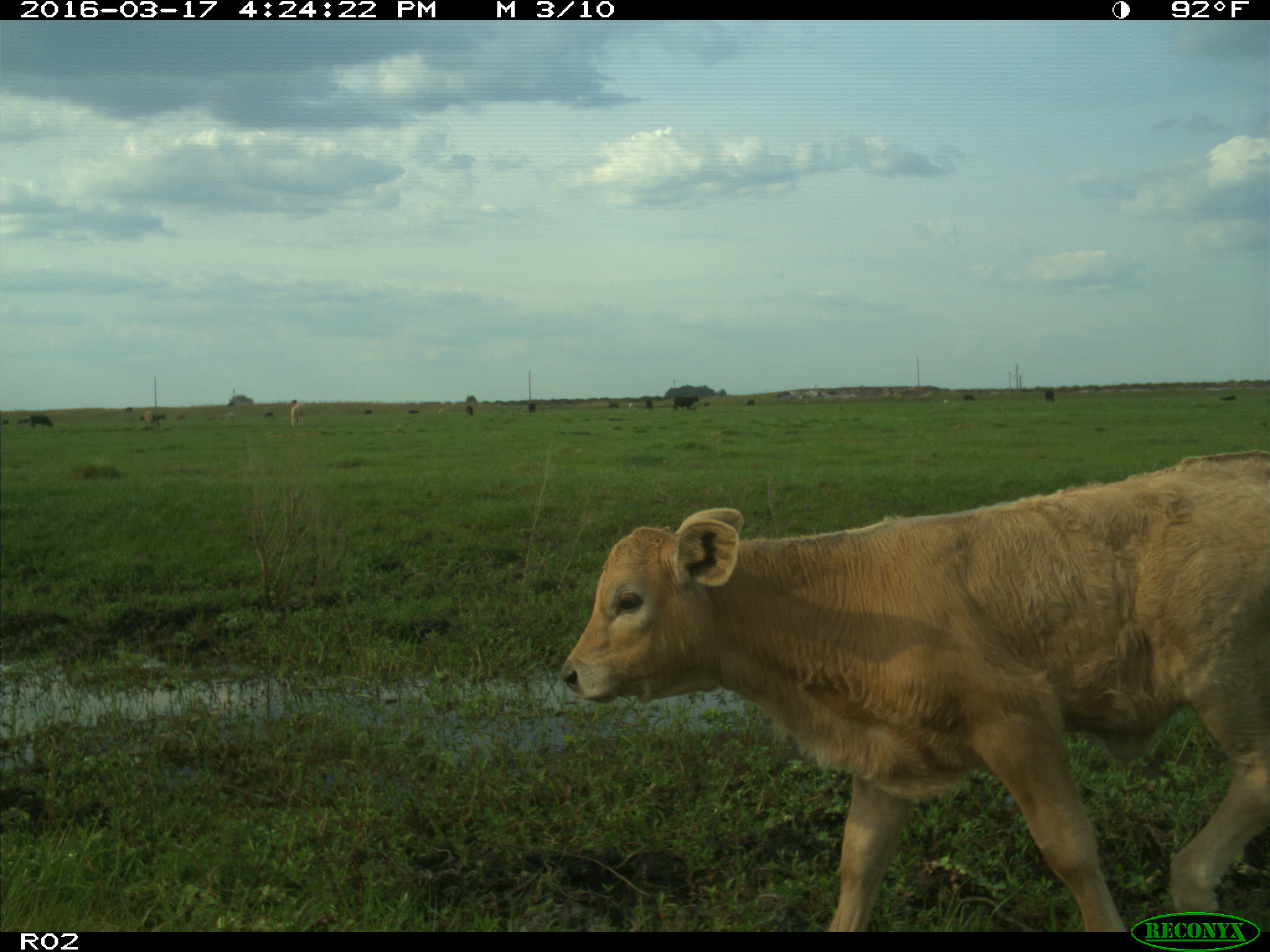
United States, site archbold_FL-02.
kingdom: Animalia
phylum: Chordata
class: Mammalia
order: Artiodactyla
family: Bovidae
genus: Bos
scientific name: Bos taurus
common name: domestic cow